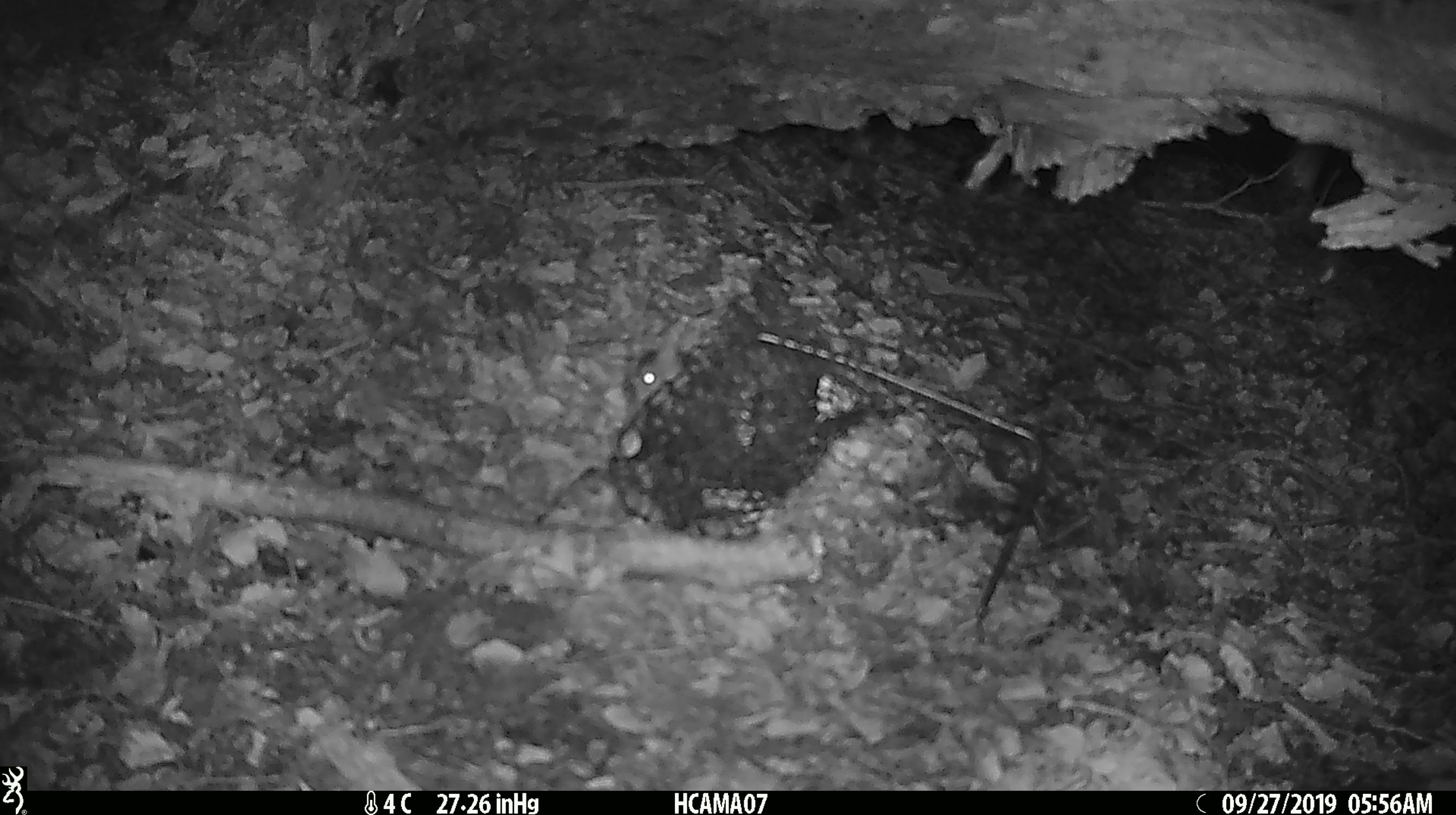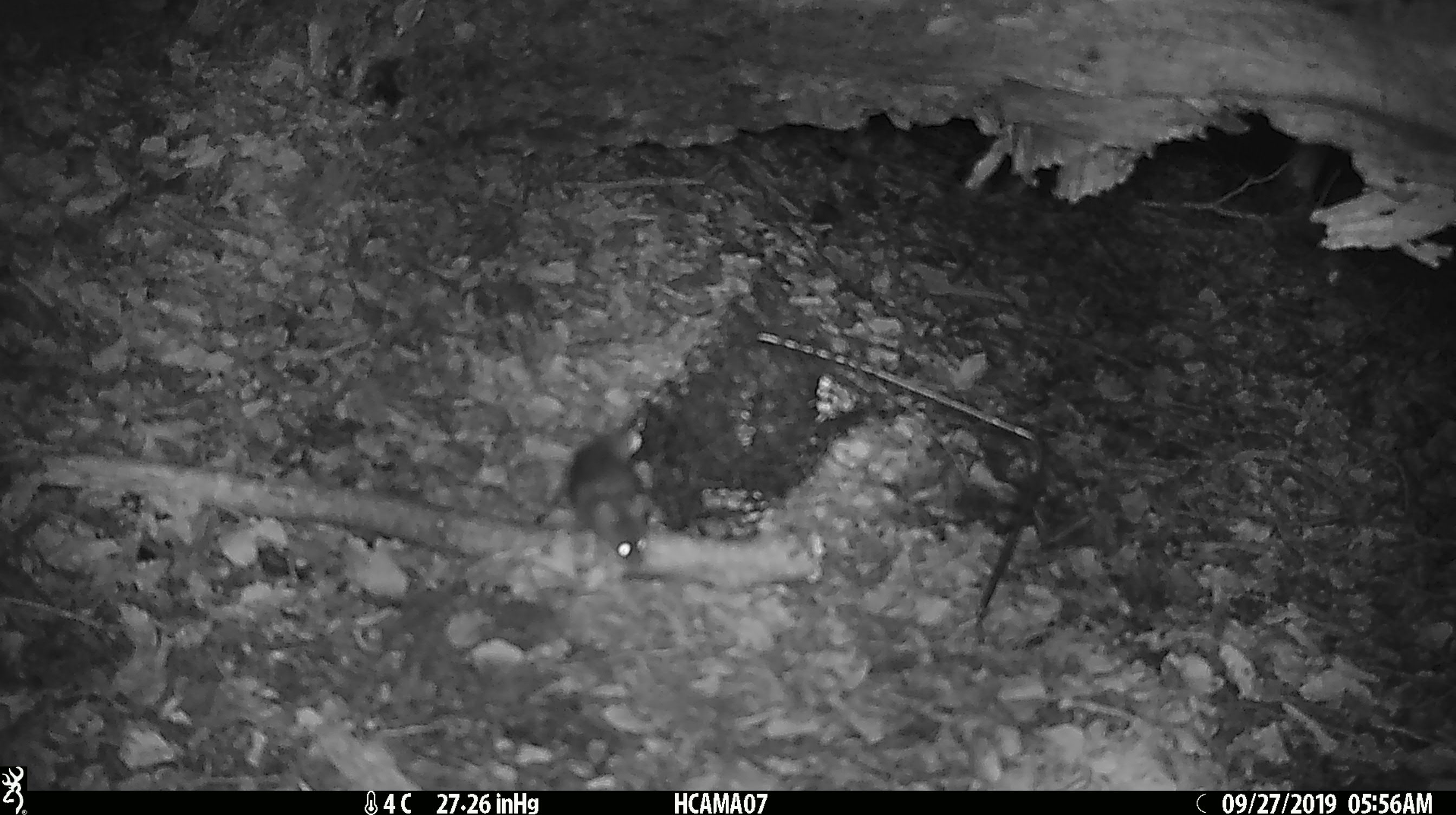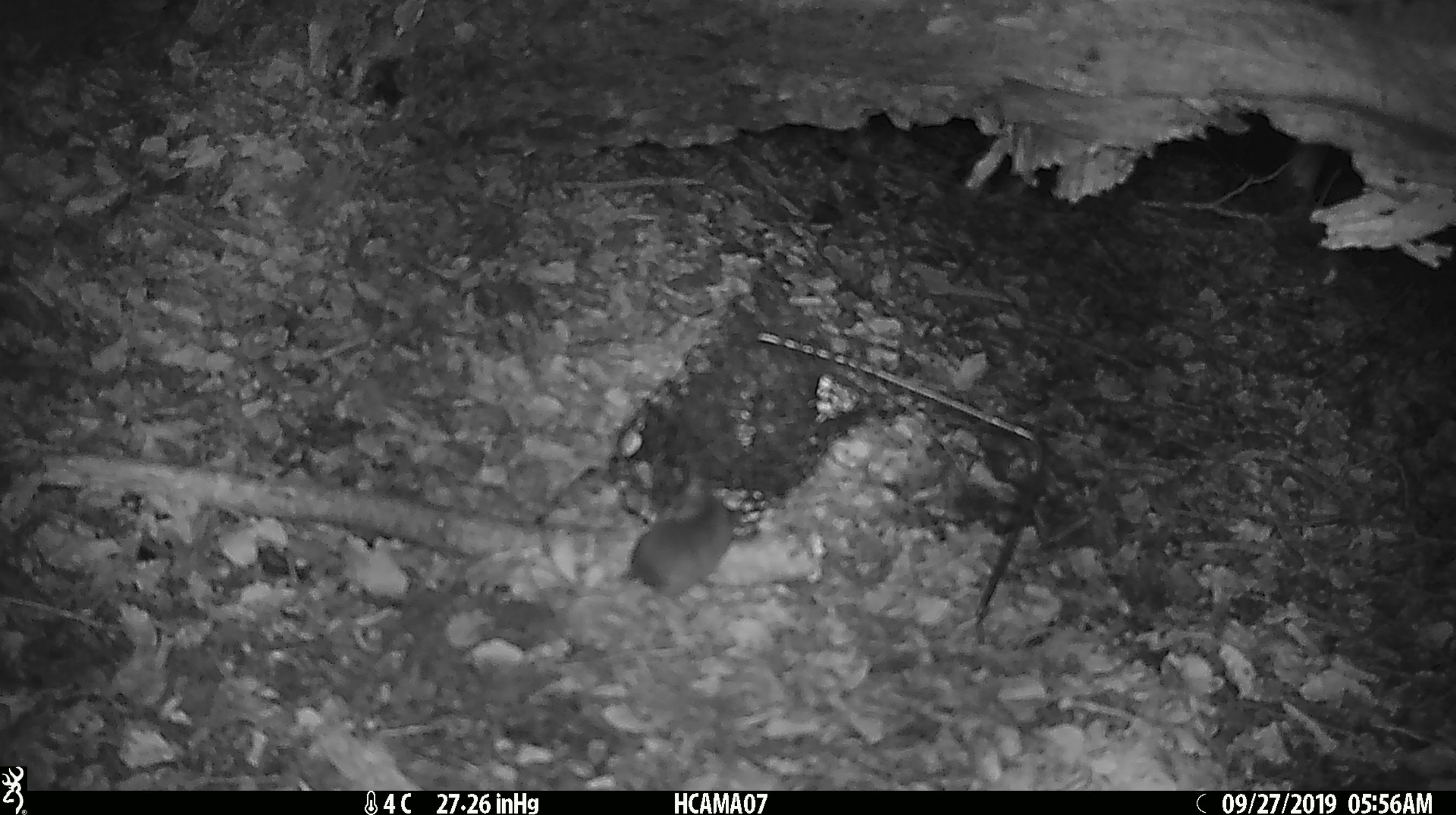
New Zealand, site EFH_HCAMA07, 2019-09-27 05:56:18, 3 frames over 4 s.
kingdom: Animalia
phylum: Chordata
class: Mammalia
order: Rodentia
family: Muridae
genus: Mus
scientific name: Mus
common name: mouse